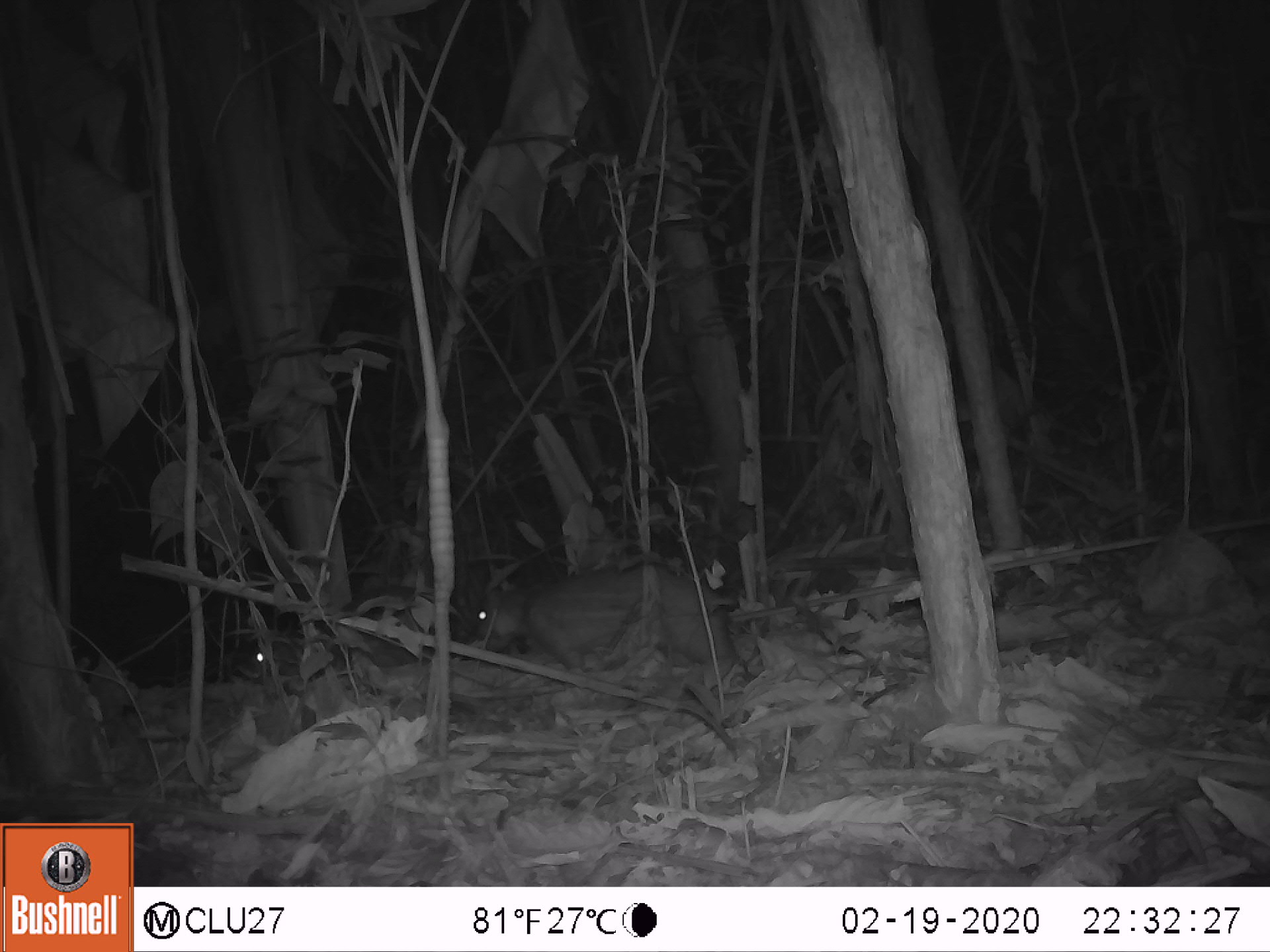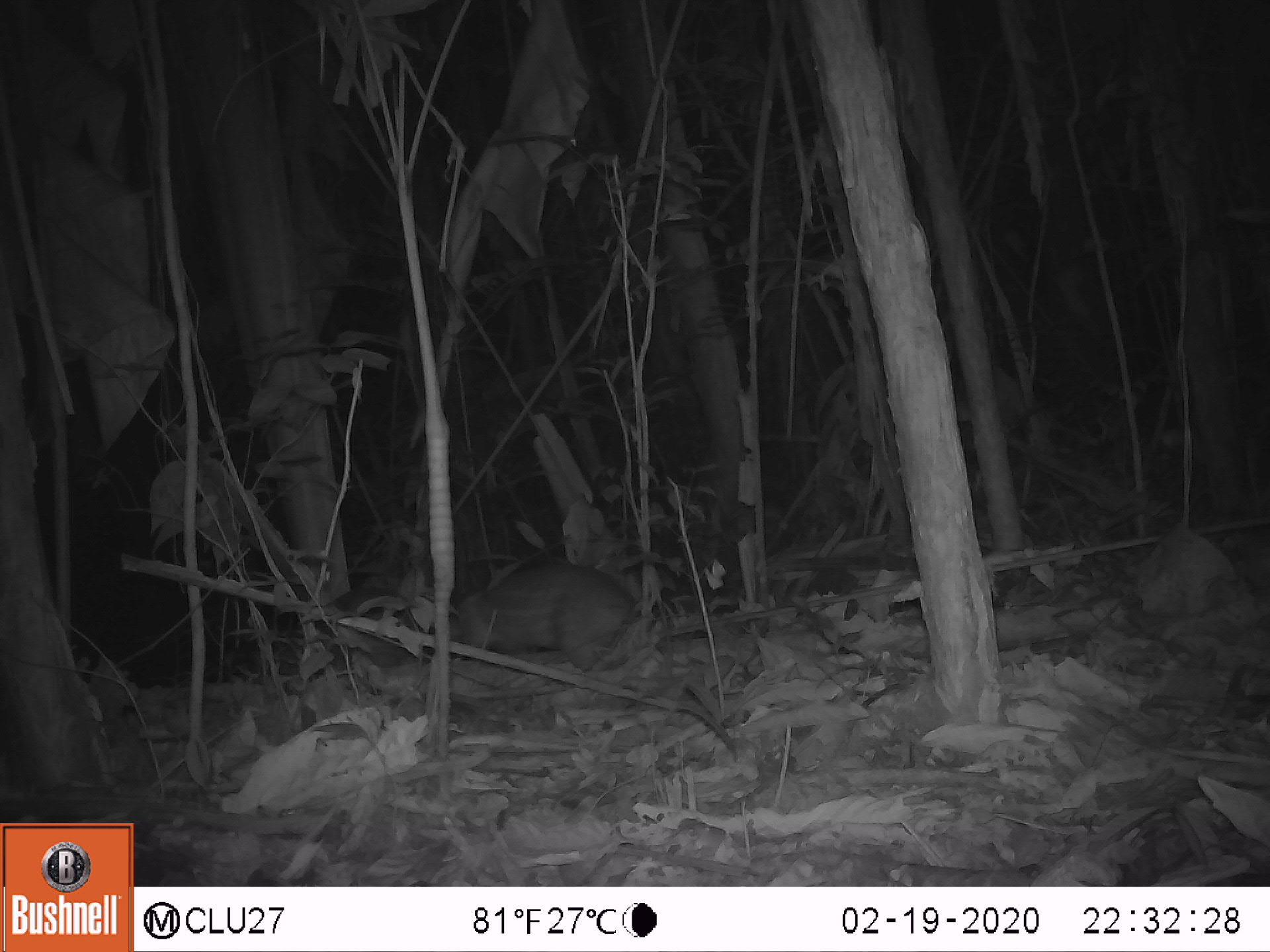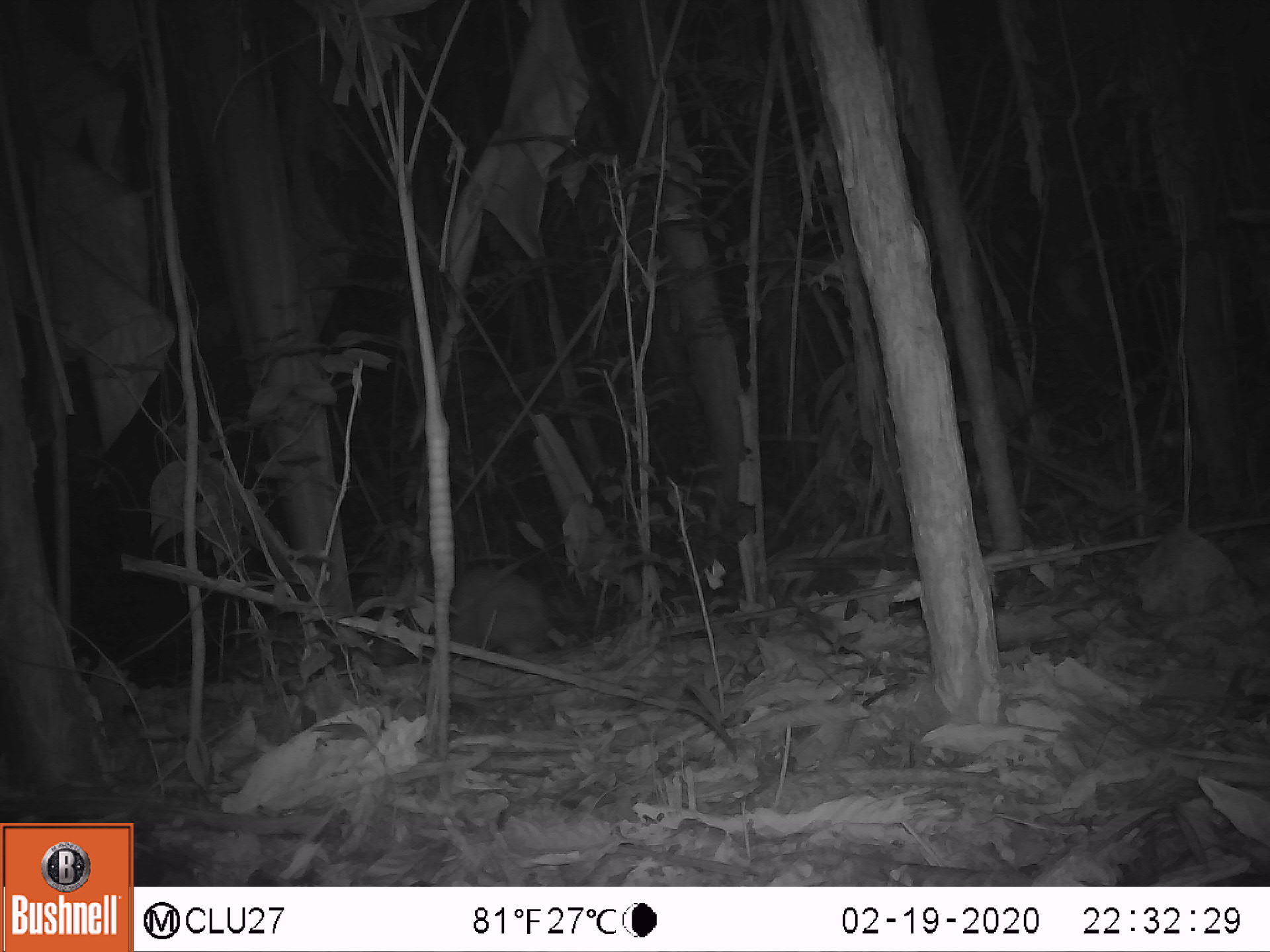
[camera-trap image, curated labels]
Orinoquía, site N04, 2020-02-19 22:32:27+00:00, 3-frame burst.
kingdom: Animalia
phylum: Chordata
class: Mammalia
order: Rodentia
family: Cuniculidae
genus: Cuniculus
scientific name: Cuniculus paca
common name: spotted paca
Spotted paca (Cuniculus paca).